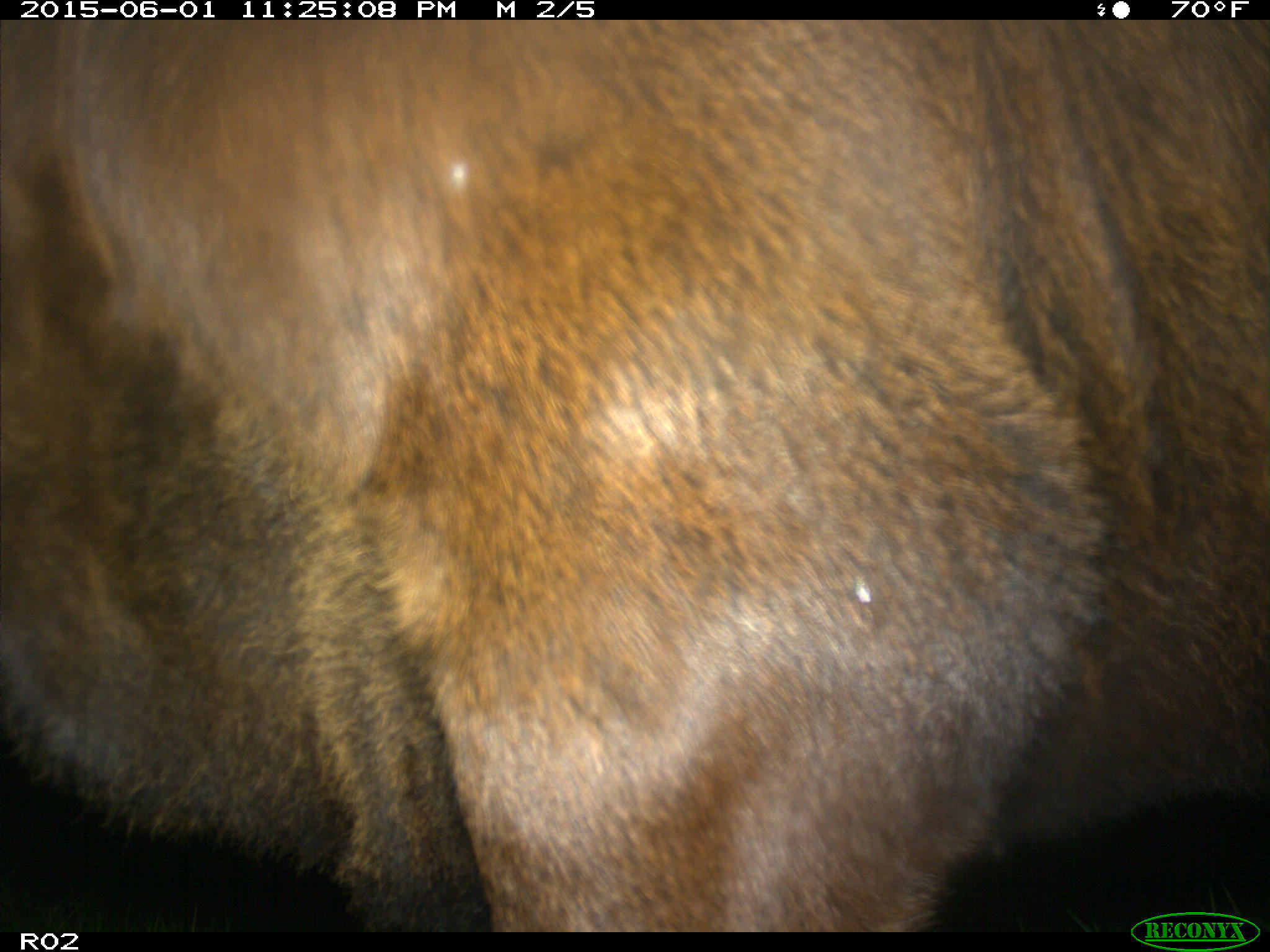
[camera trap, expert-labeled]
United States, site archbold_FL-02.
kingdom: Animalia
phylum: Chordata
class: Mammalia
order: Artiodactyla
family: Bovidae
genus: Bos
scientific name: Bos taurus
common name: domestic cow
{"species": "Bos taurus (domestic cow)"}